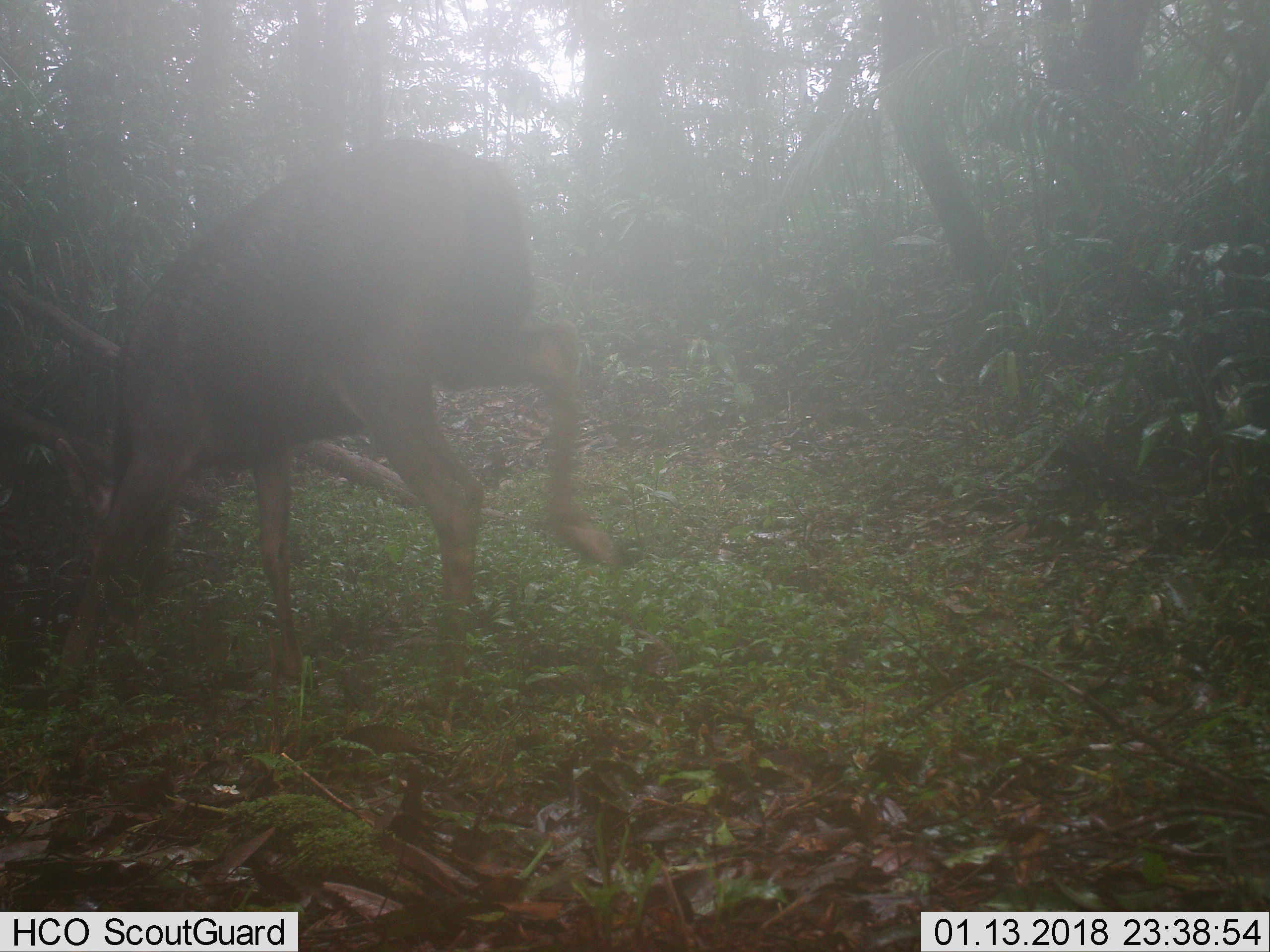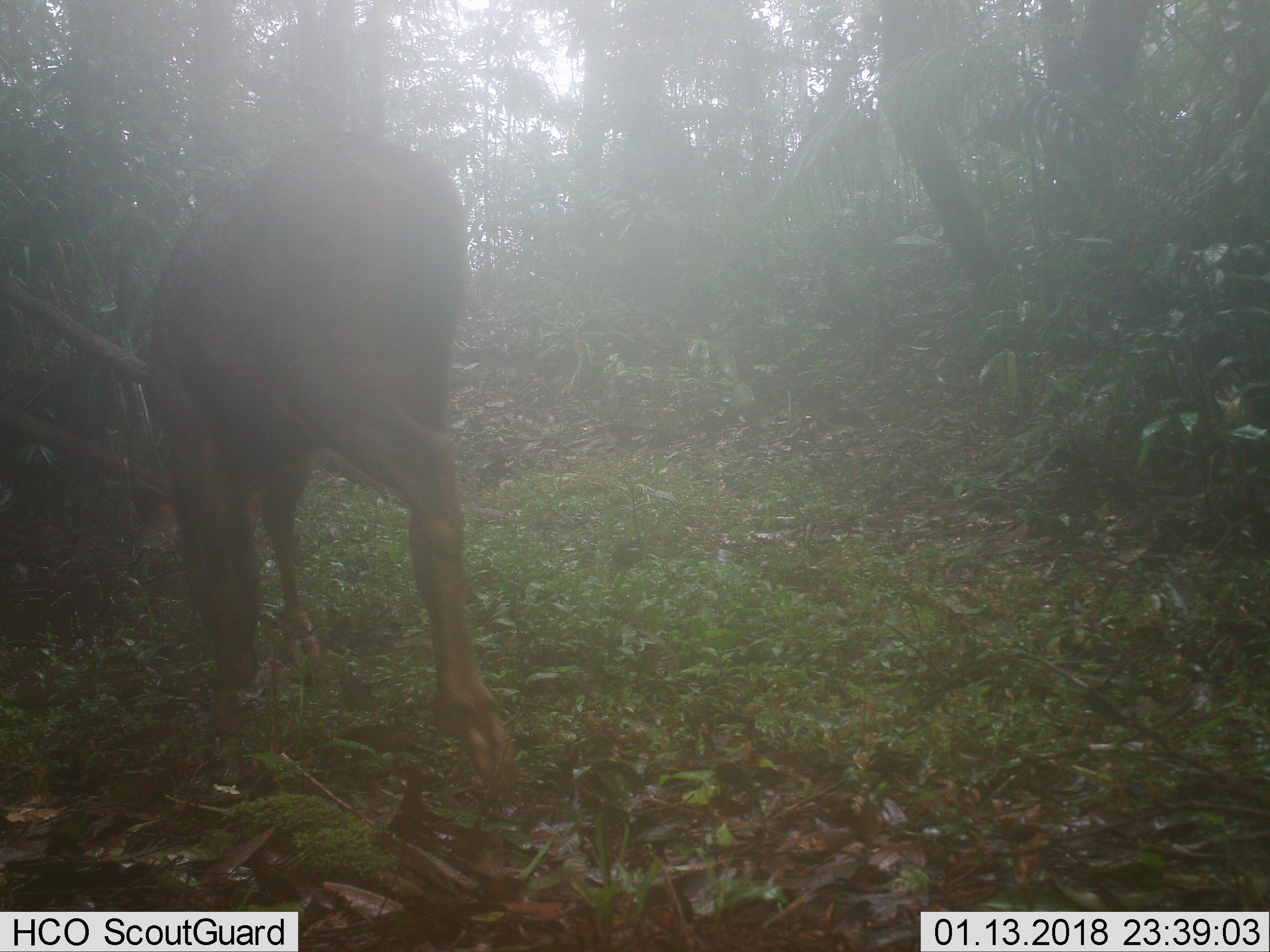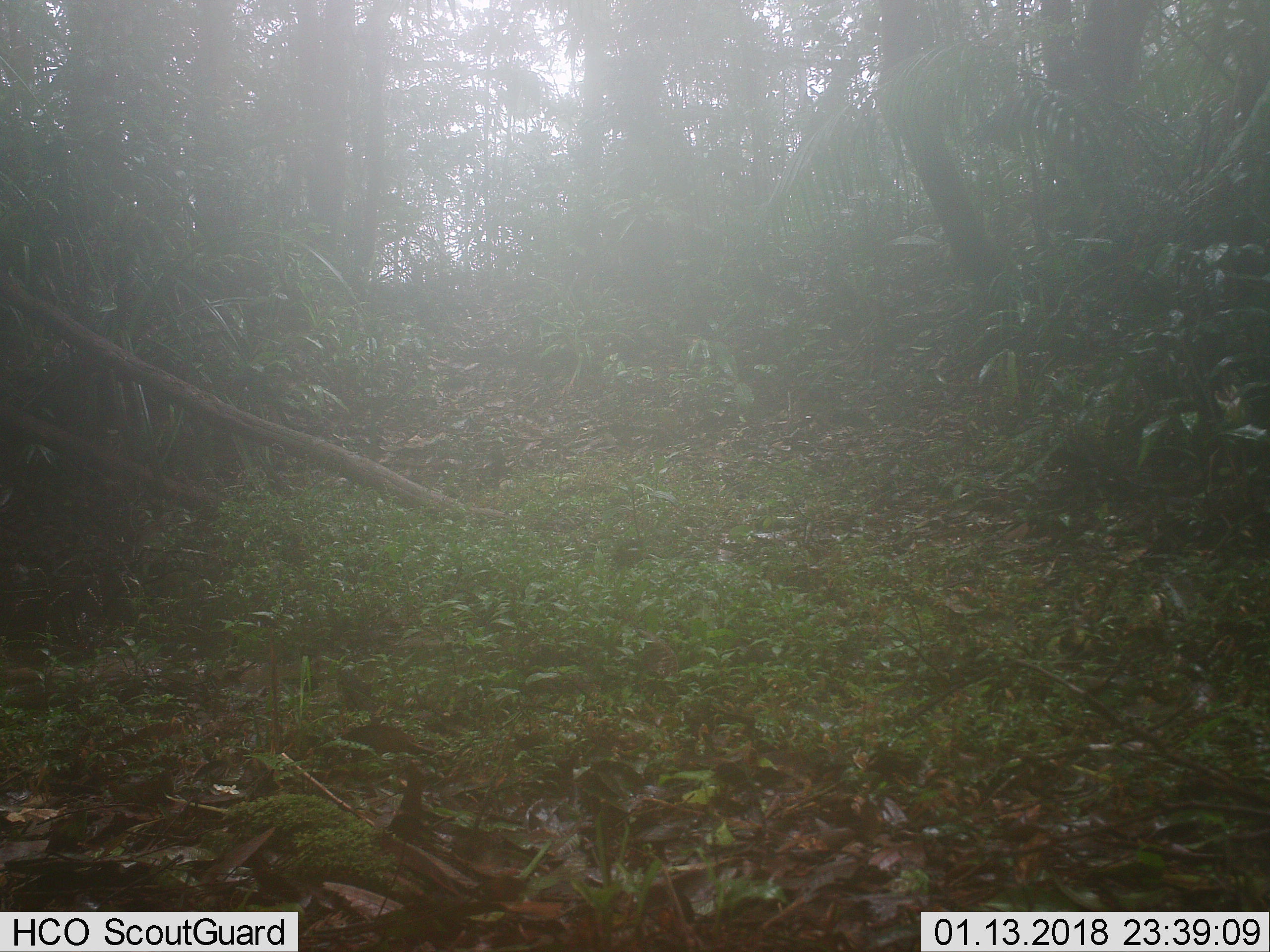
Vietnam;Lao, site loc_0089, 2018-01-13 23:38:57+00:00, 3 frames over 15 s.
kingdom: Animalia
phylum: Chordata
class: Mammalia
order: Artiodactyla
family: Cervidae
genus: Rusa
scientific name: Rusa unicolor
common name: sambar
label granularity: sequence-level